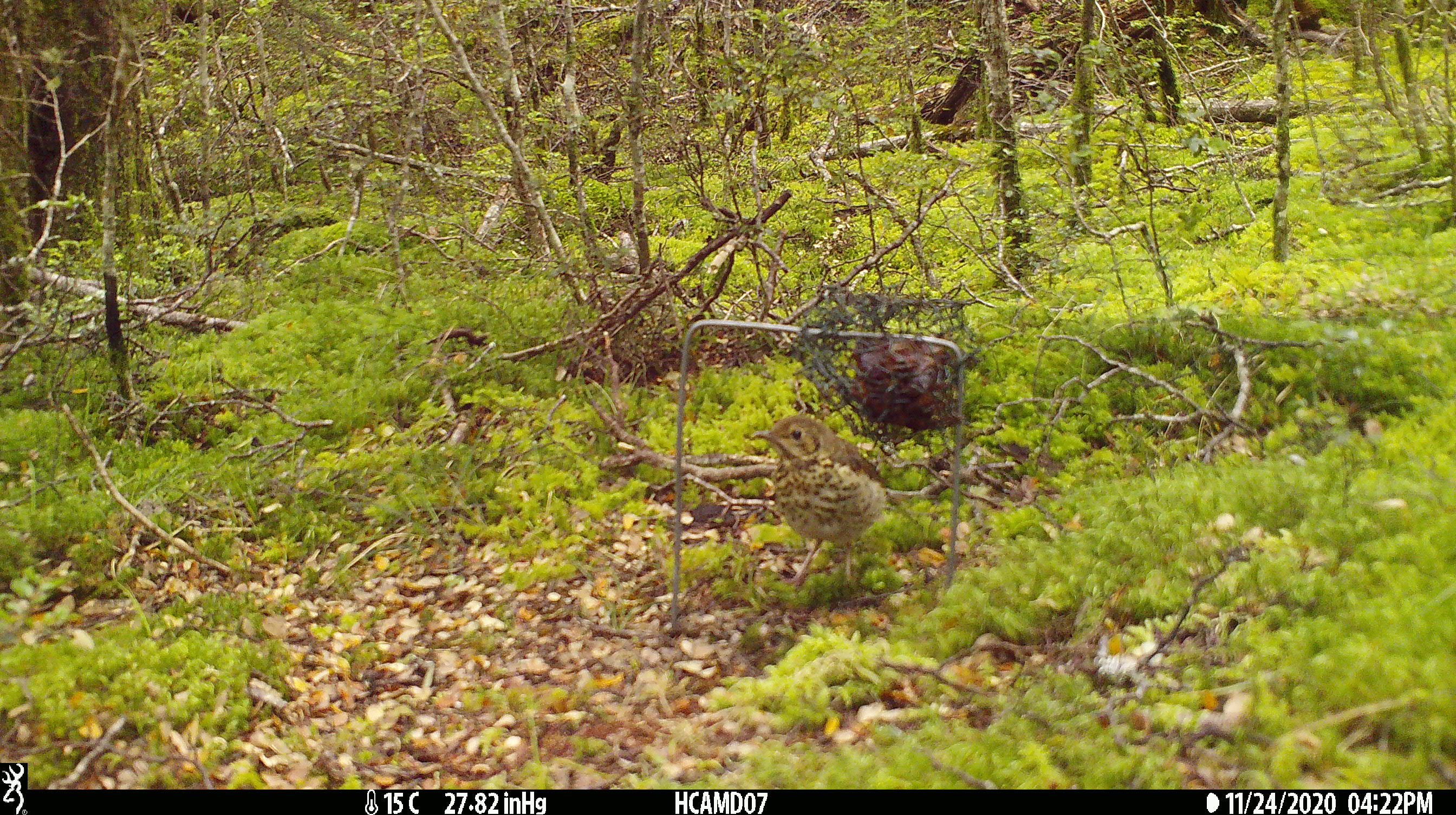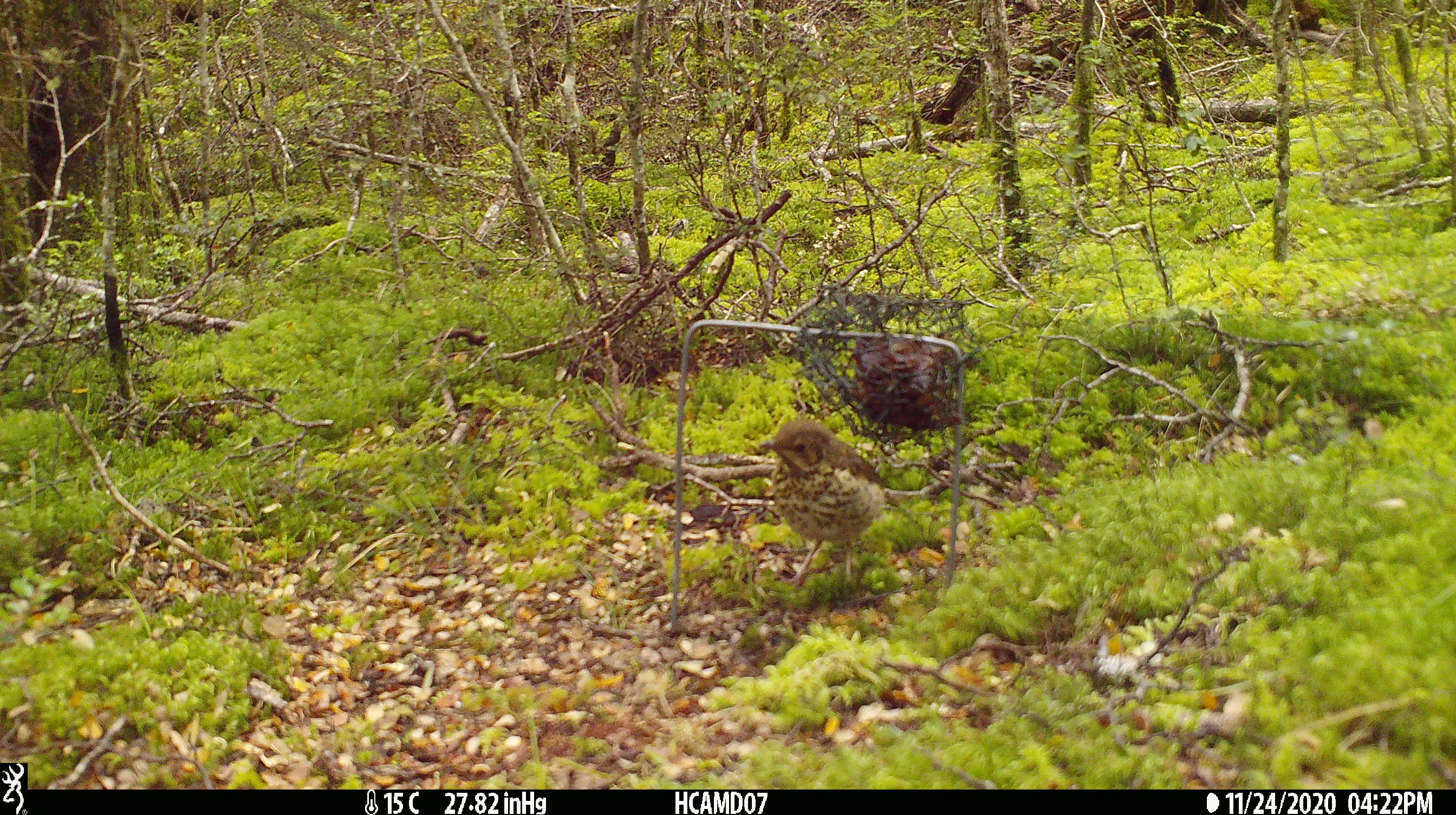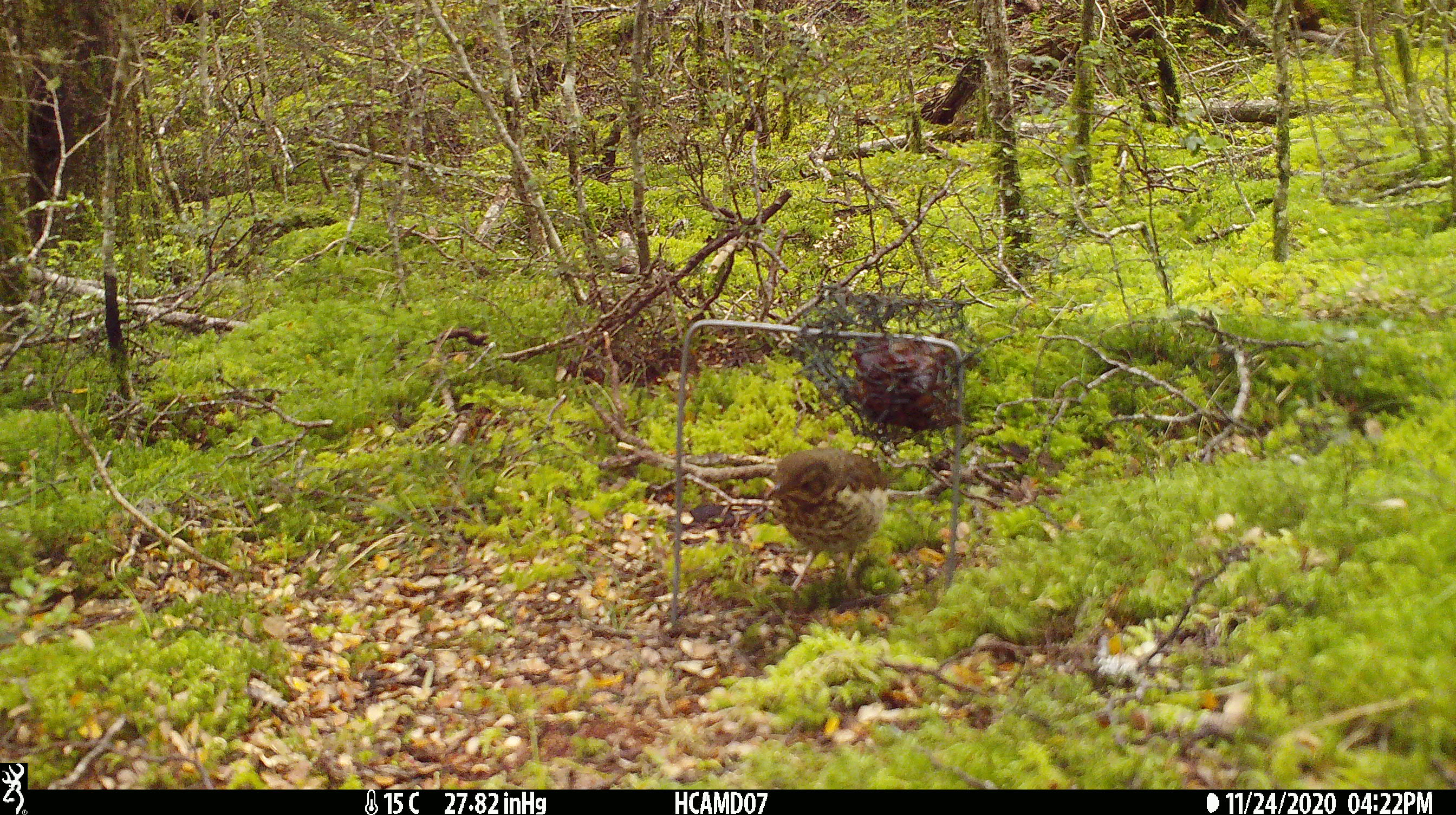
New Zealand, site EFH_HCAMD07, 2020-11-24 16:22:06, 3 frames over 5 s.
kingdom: Animalia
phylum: Chordata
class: Aves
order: Passeriformes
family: Turdidae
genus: Turdus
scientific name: Turdus philomelos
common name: song thrush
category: thrush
Thrush (song thrush) (Turdus philomelos).